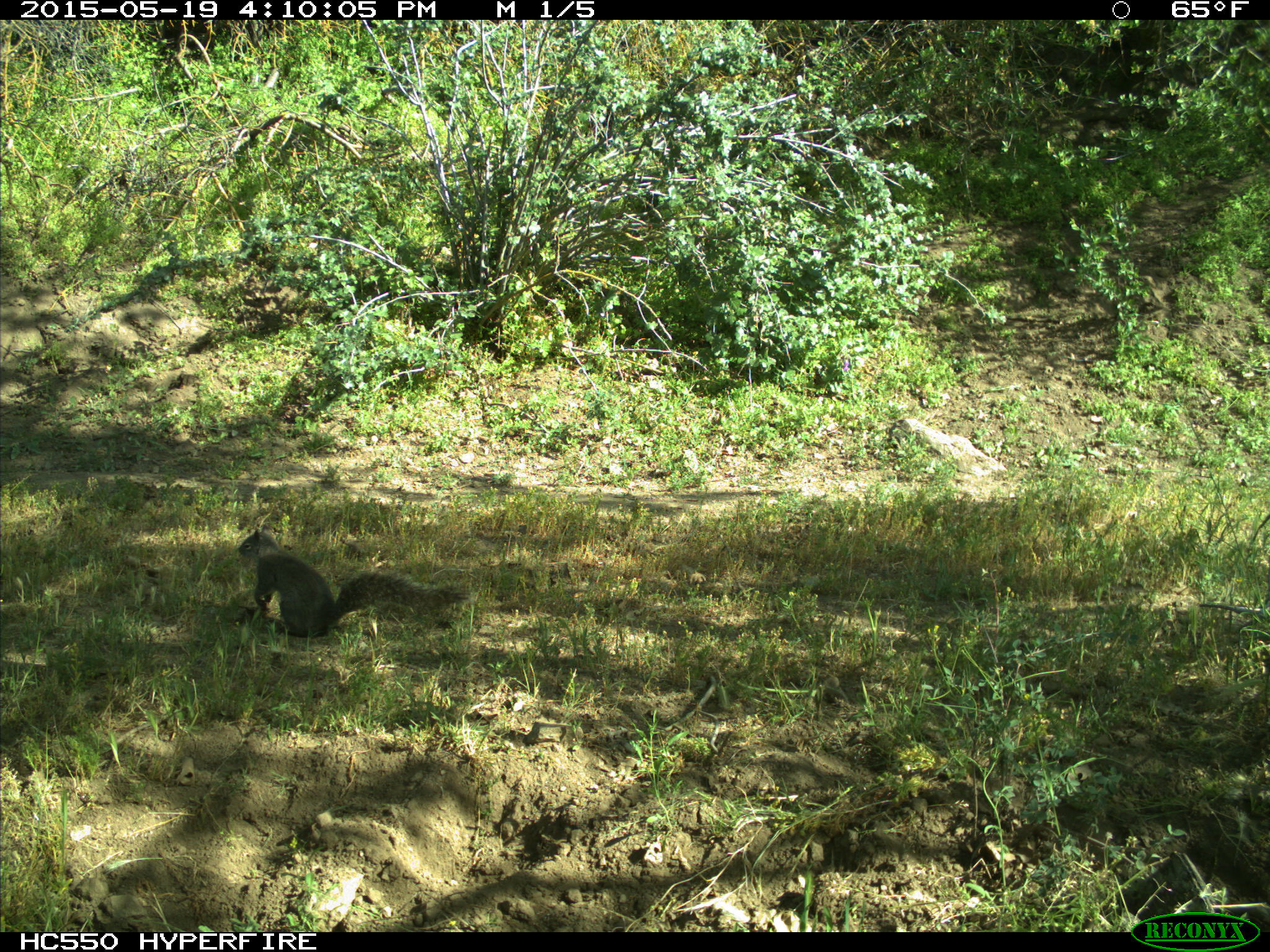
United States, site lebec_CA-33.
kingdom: Animalia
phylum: Chordata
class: Mammalia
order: Rodentia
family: Sciuridae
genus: Sciurus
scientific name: Sciurus carolinensis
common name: eastern gray squirrel